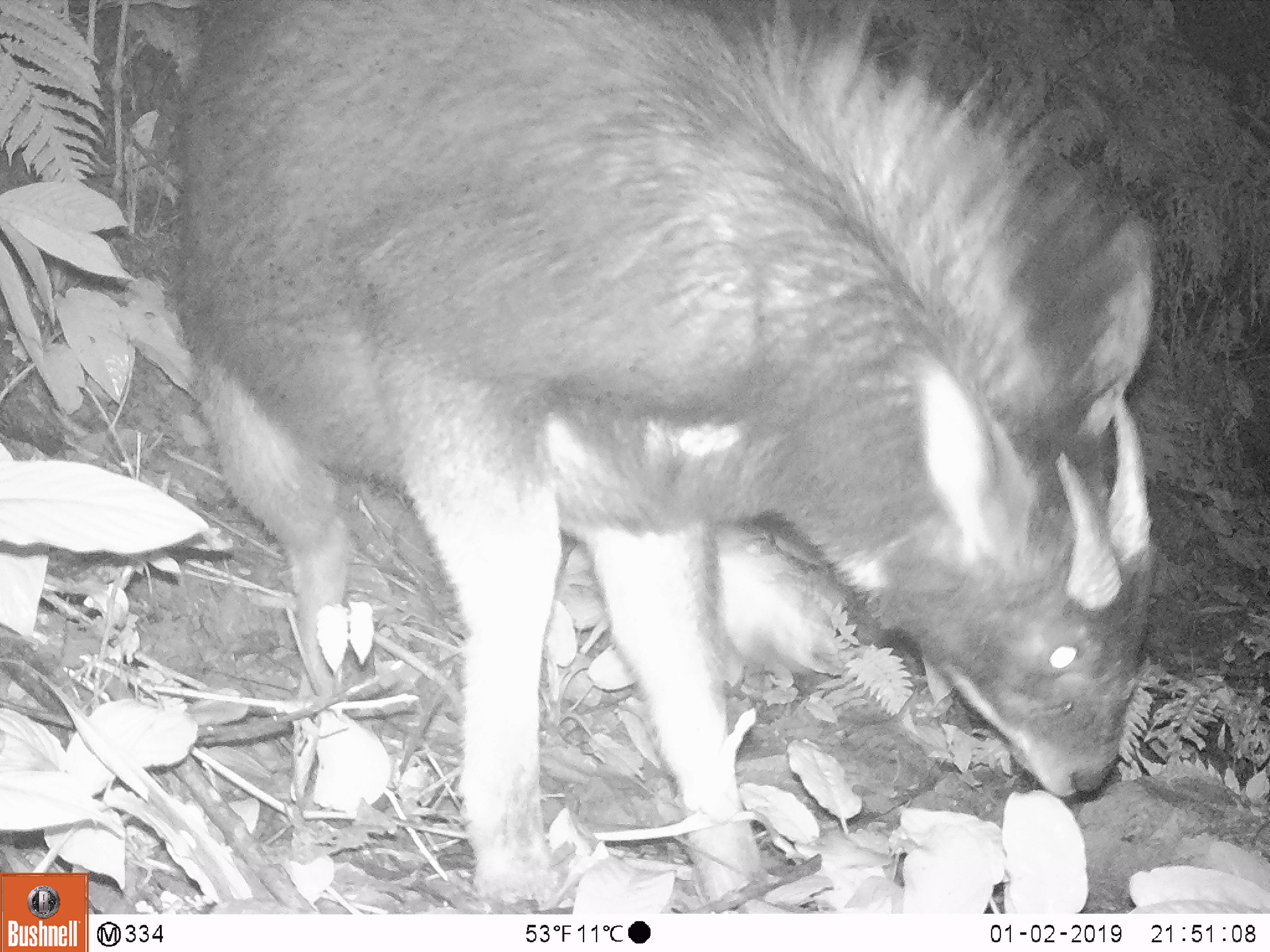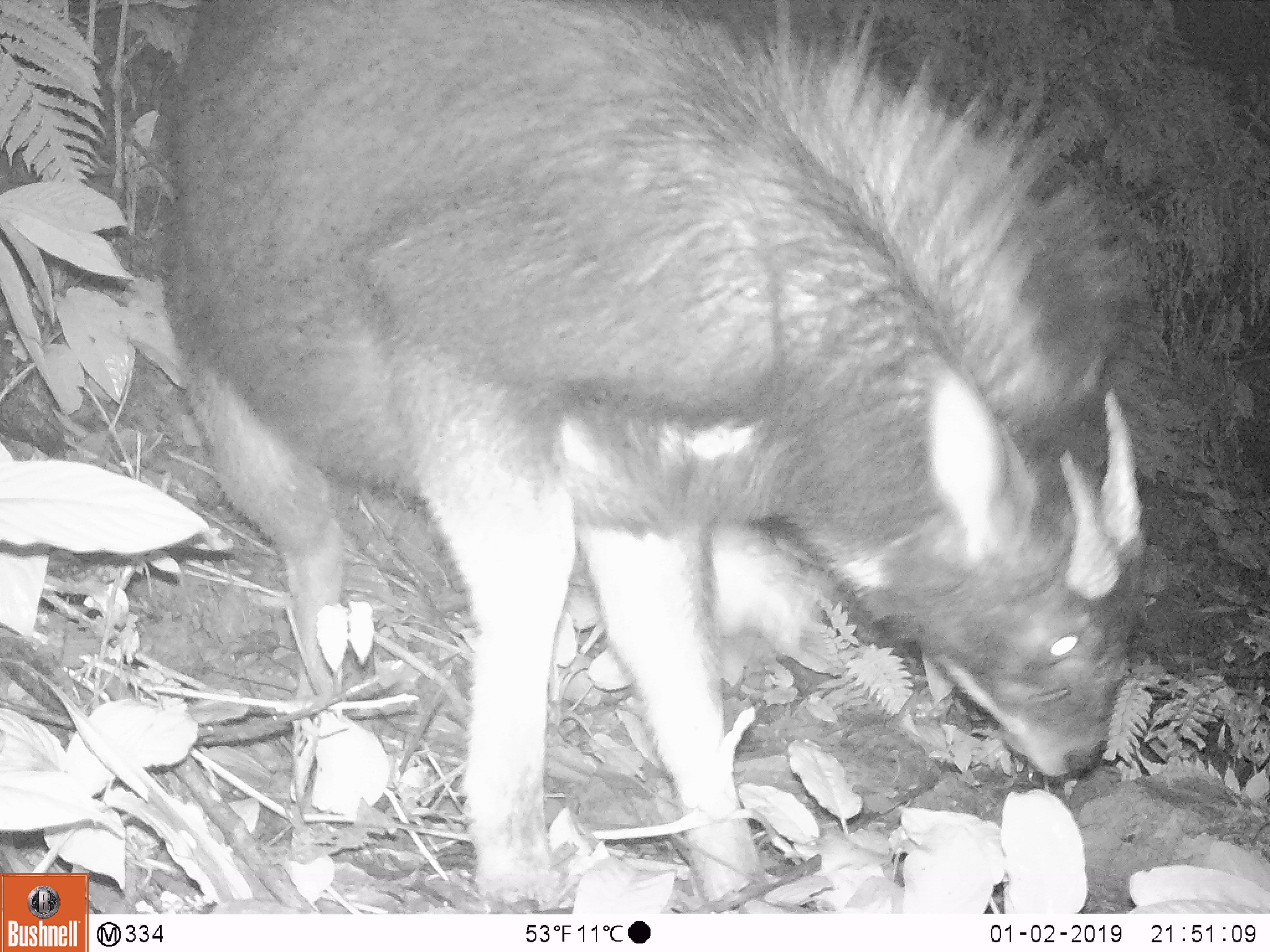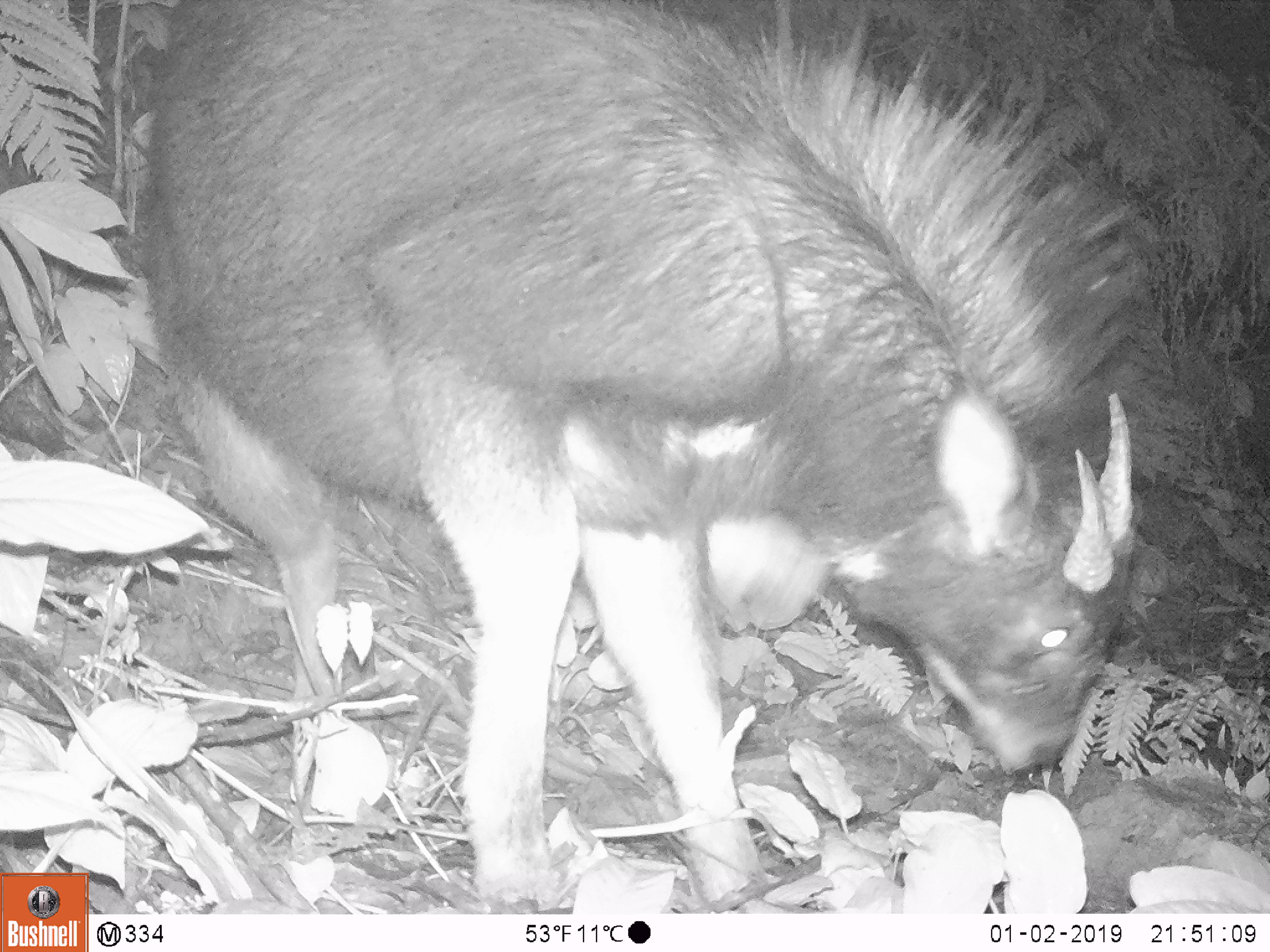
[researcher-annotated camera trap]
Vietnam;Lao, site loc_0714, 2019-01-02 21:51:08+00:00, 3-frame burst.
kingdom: Animalia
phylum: Chordata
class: Mammalia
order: Artiodactyla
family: Bovidae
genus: Capricornis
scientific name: Capricornis sumatraensis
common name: chinese serow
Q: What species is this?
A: Chinese serow (Capricornis sumatraensis).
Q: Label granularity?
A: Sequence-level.